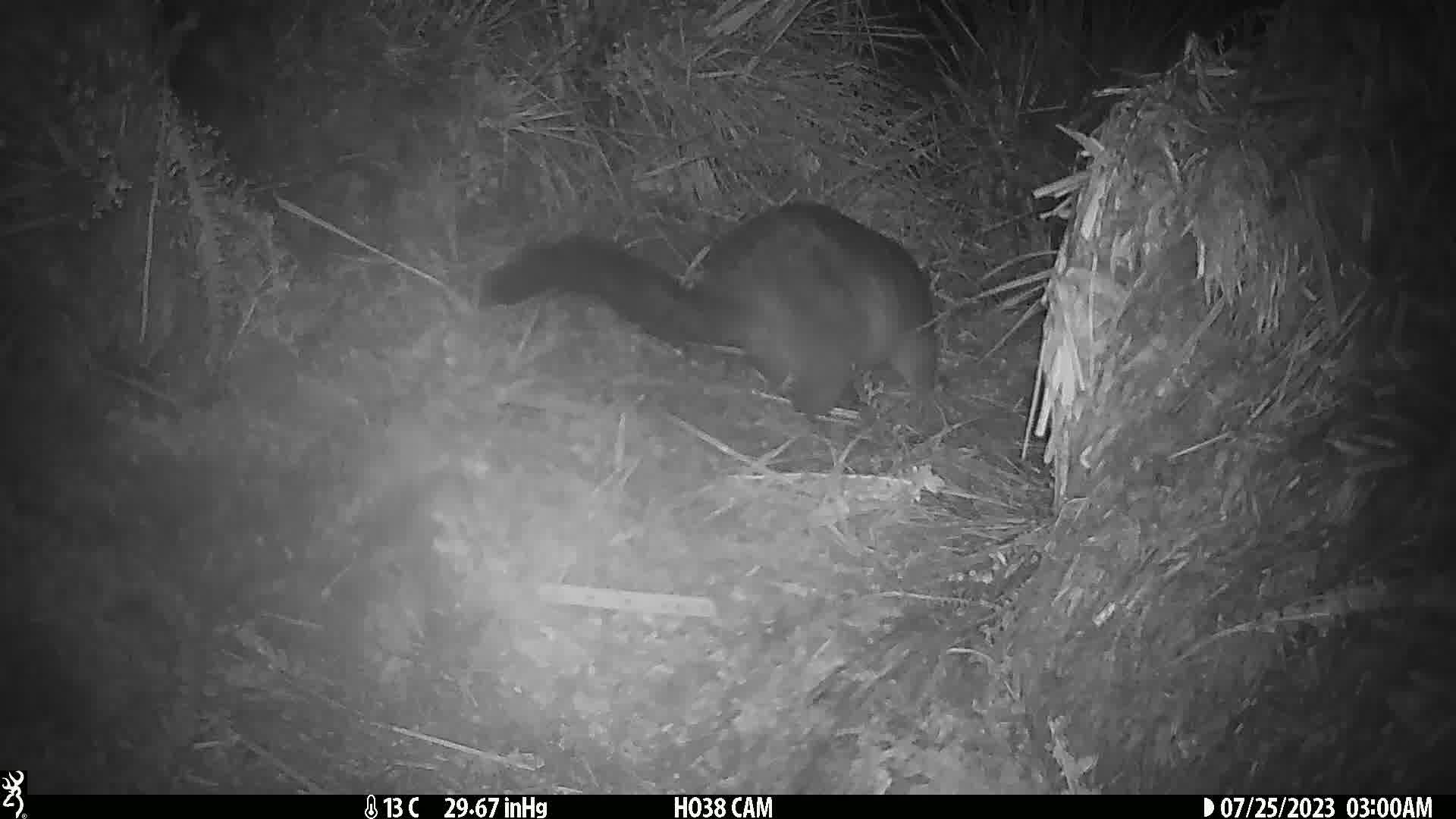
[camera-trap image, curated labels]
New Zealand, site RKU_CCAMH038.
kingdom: Animalia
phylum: Chordata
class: Mammalia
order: Diprotodontia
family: Phalangeridae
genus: Trichosurus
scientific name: Trichosurus vulpecula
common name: common brushtail possum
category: possum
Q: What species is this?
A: Possum (common brushtail possum) (Trichosurus vulpecula).